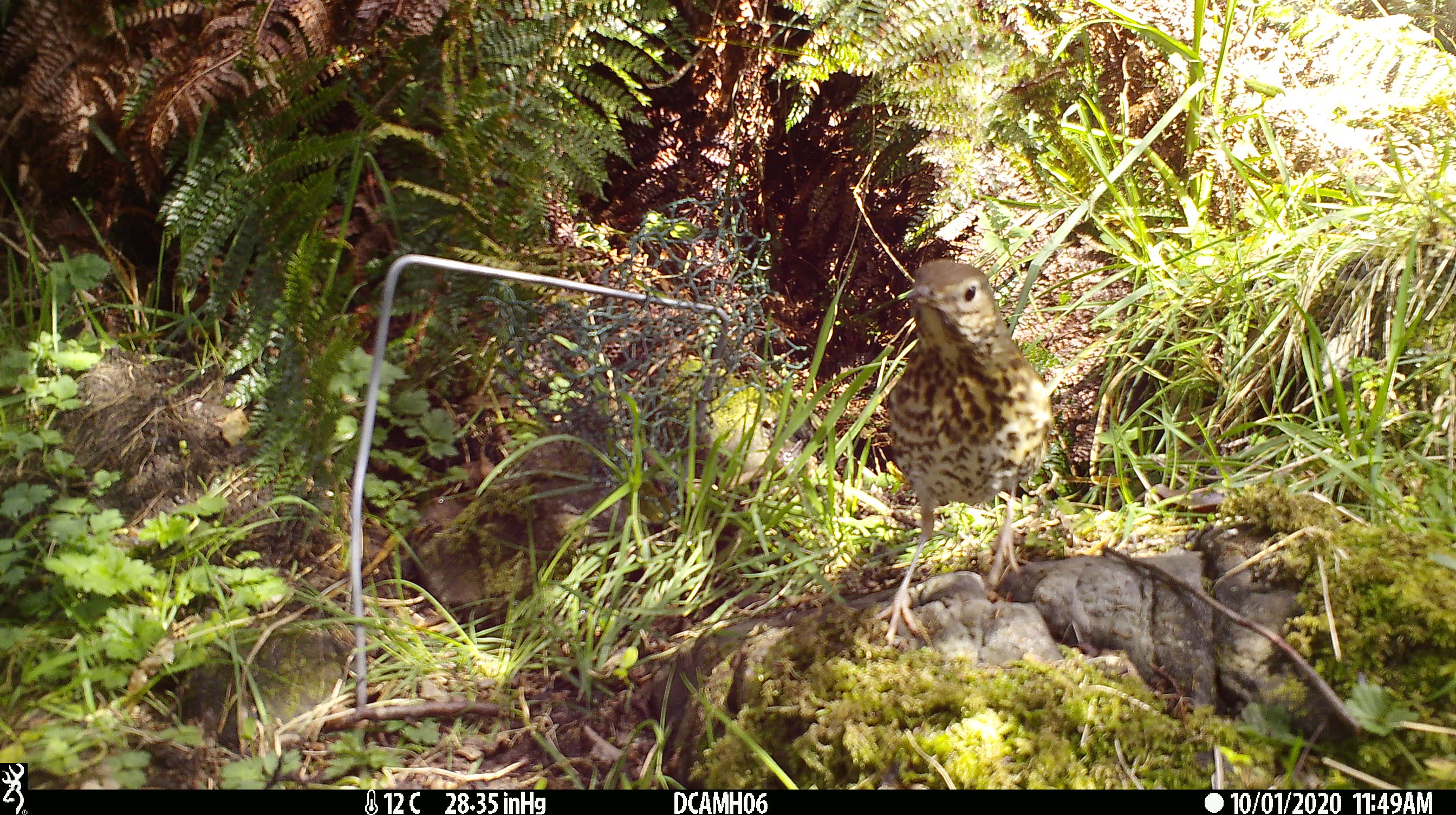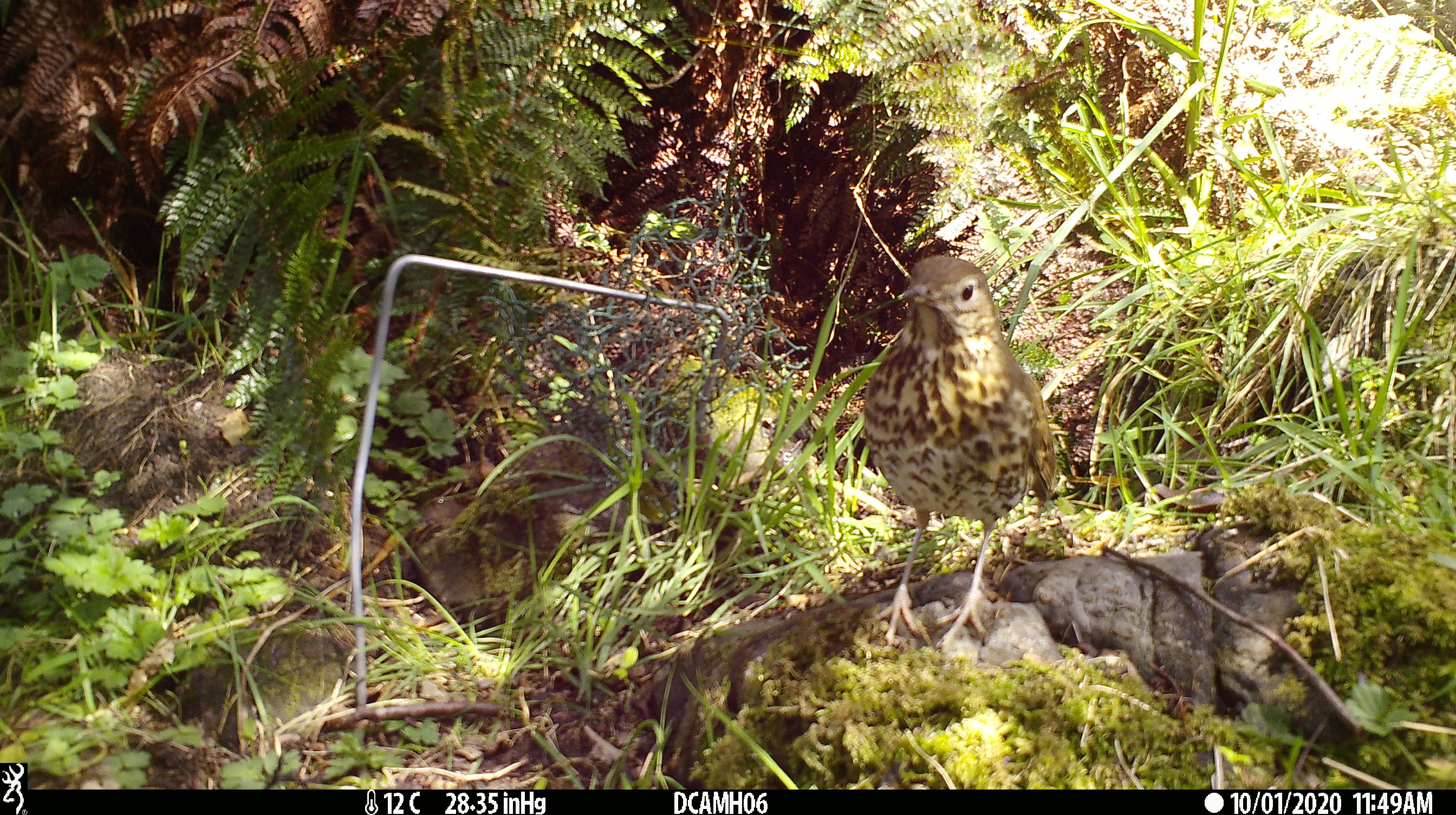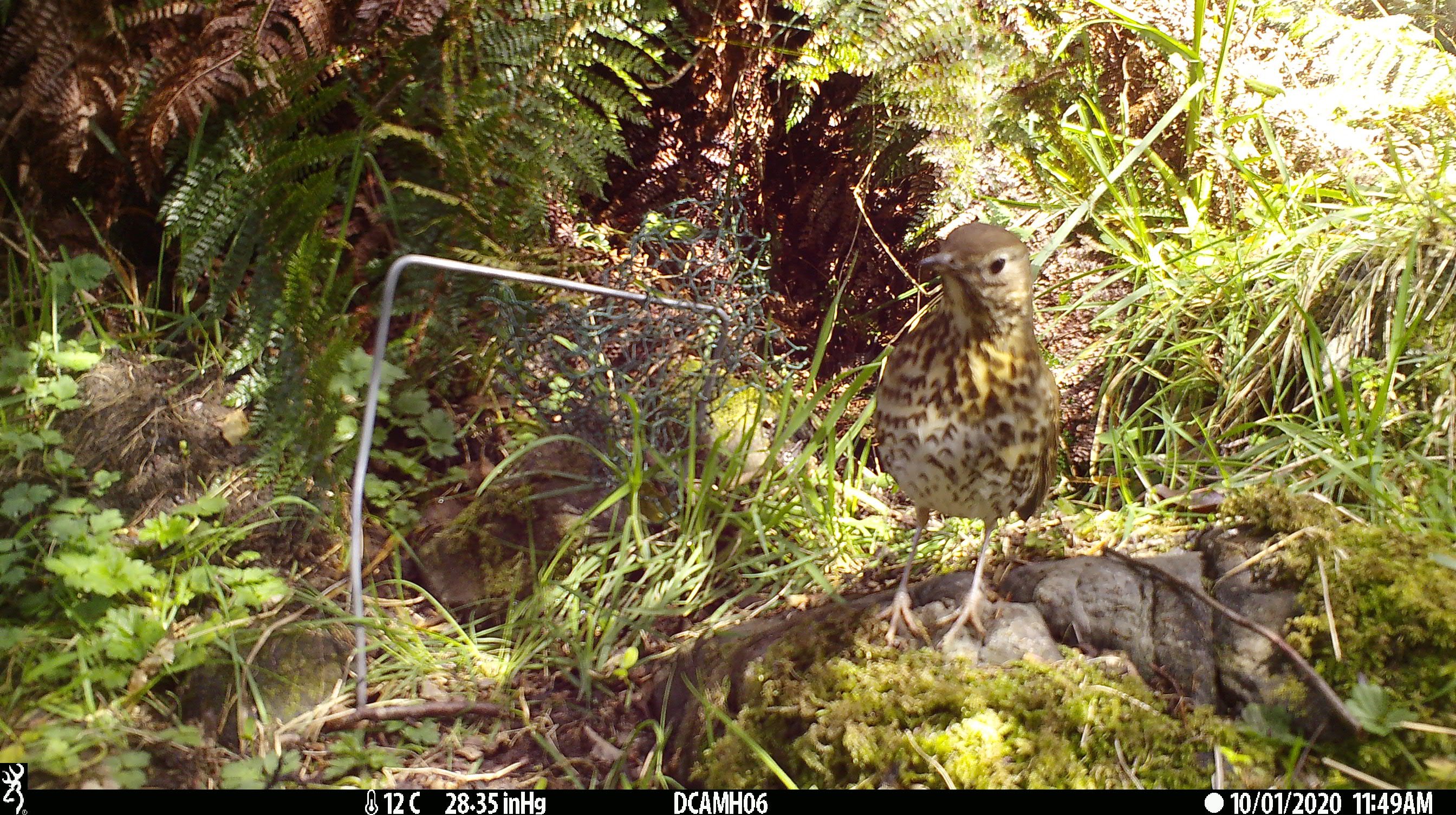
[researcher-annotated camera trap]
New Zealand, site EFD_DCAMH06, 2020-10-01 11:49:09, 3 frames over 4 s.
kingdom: Animalia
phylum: Chordata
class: Aves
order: Passeriformes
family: Turdidae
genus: Turdus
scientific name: Turdus philomelos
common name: song thrush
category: thrush